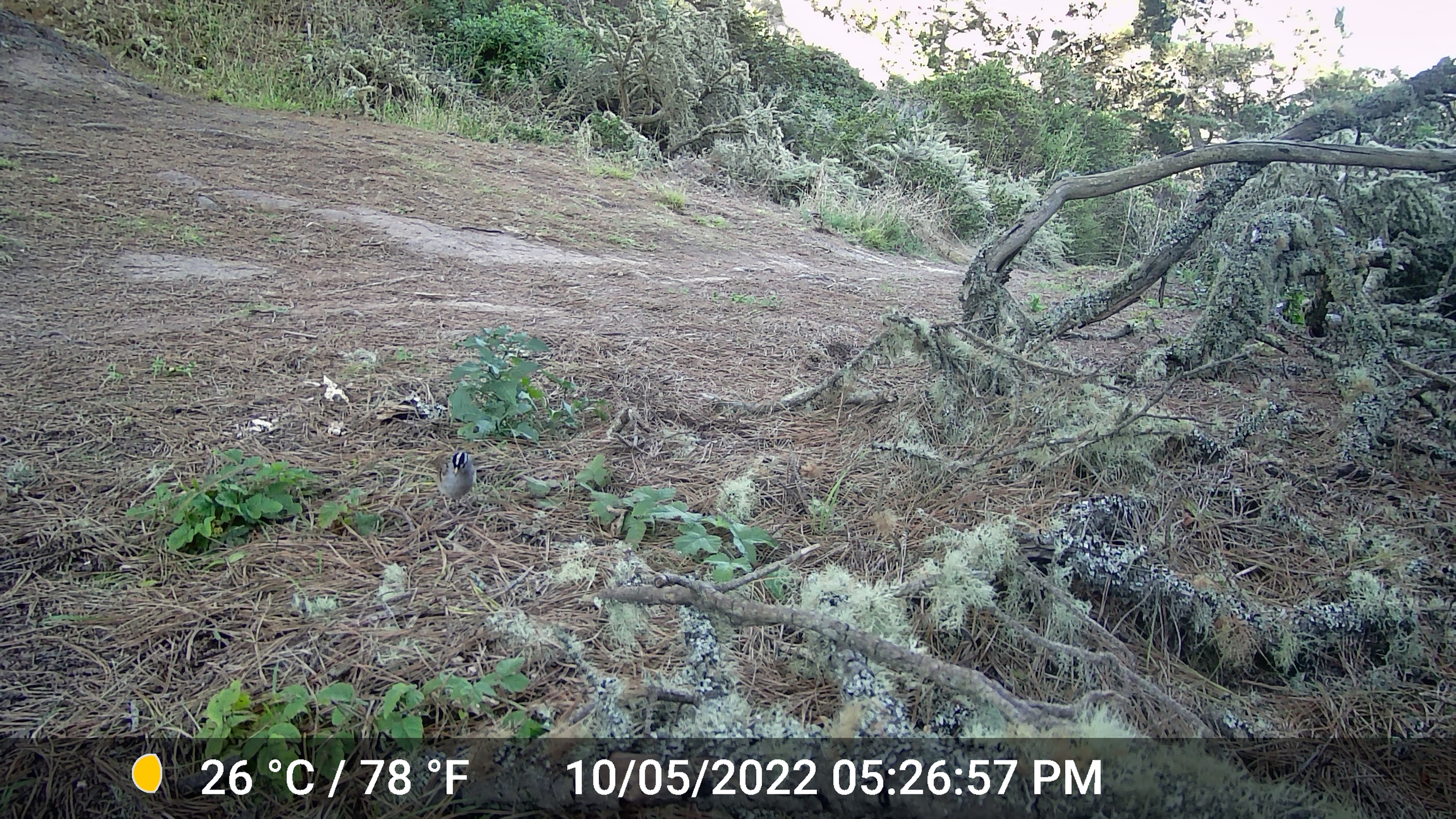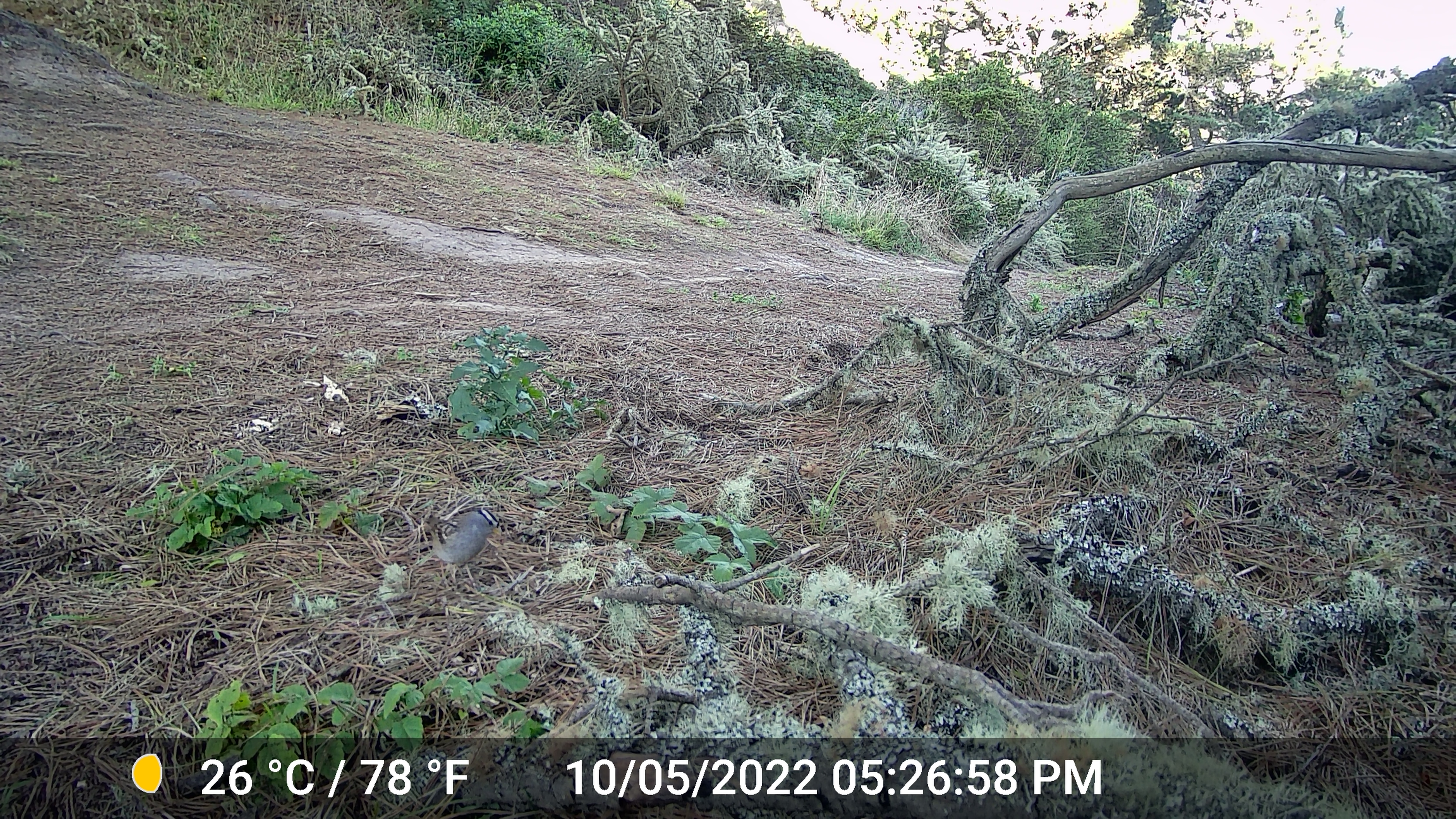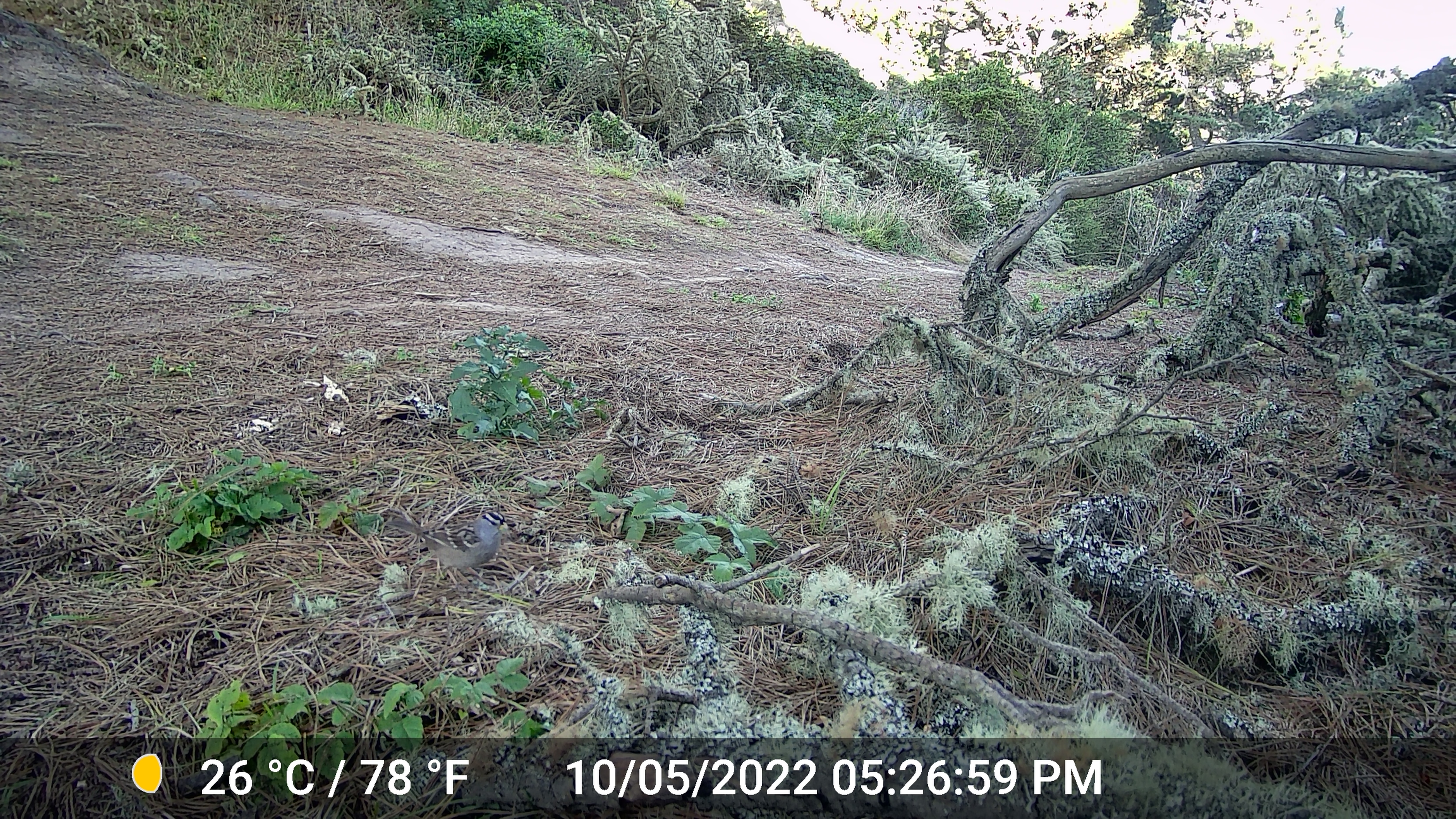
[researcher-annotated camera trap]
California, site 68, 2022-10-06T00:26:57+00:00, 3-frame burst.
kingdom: Animalia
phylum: Chordata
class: Aves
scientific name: Aves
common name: bird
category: unknown bird